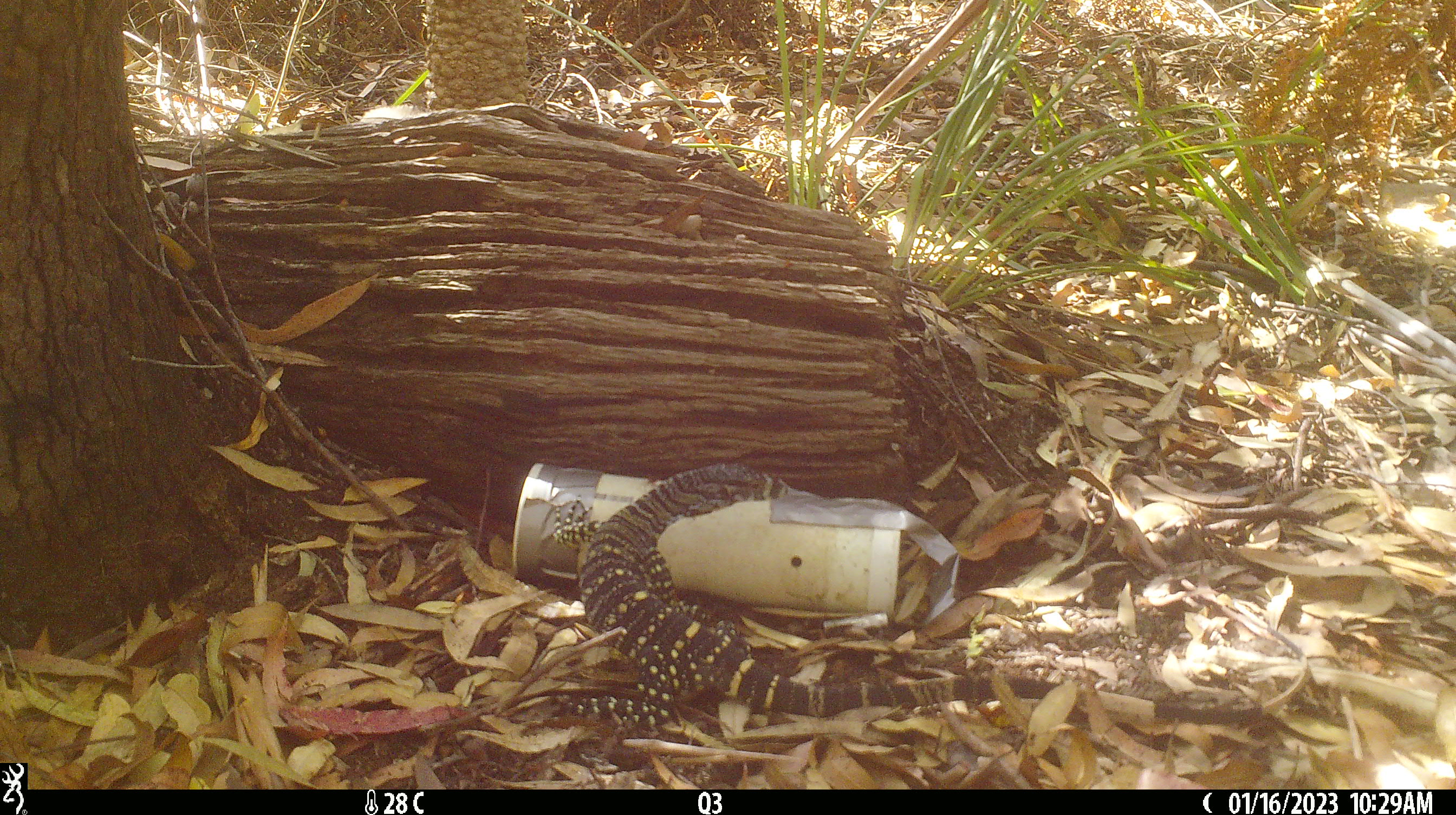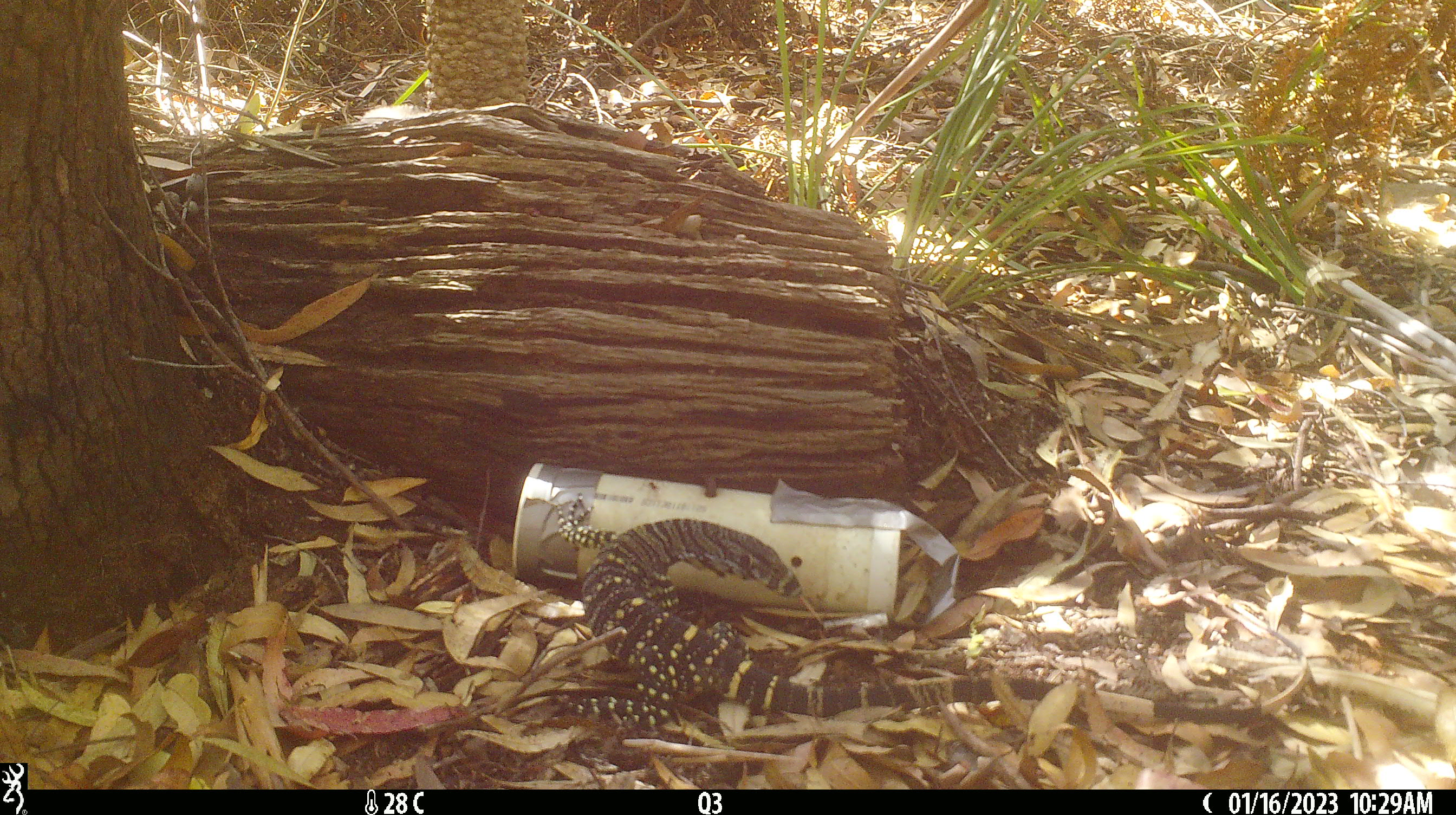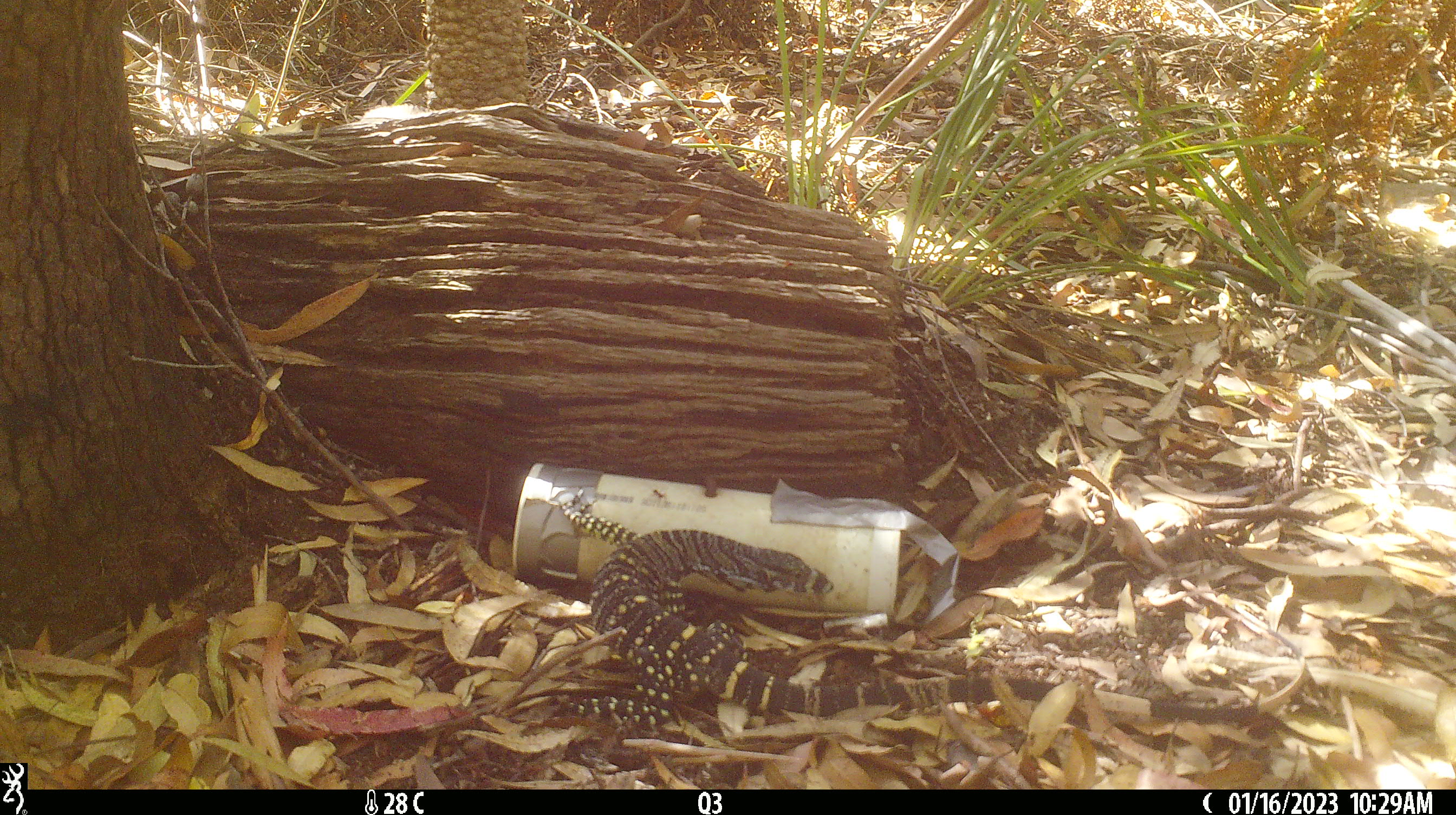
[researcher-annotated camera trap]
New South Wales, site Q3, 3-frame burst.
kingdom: Animalia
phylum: Chordata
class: Reptilia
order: Squamata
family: Varanidae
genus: Varanus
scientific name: Varanus varius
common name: lace monitor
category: goanna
Goanna (lace monitor) (Varanus varius).